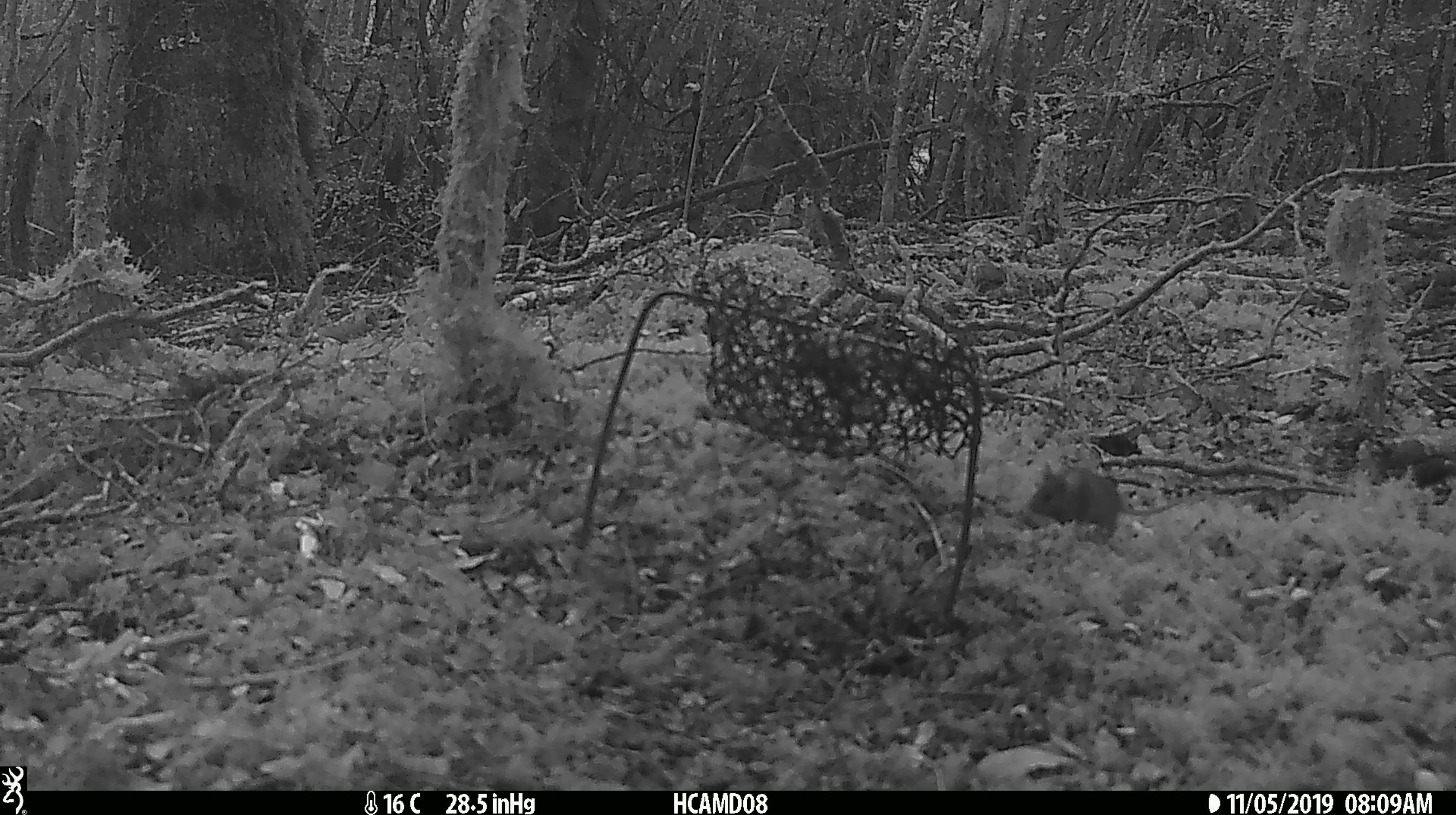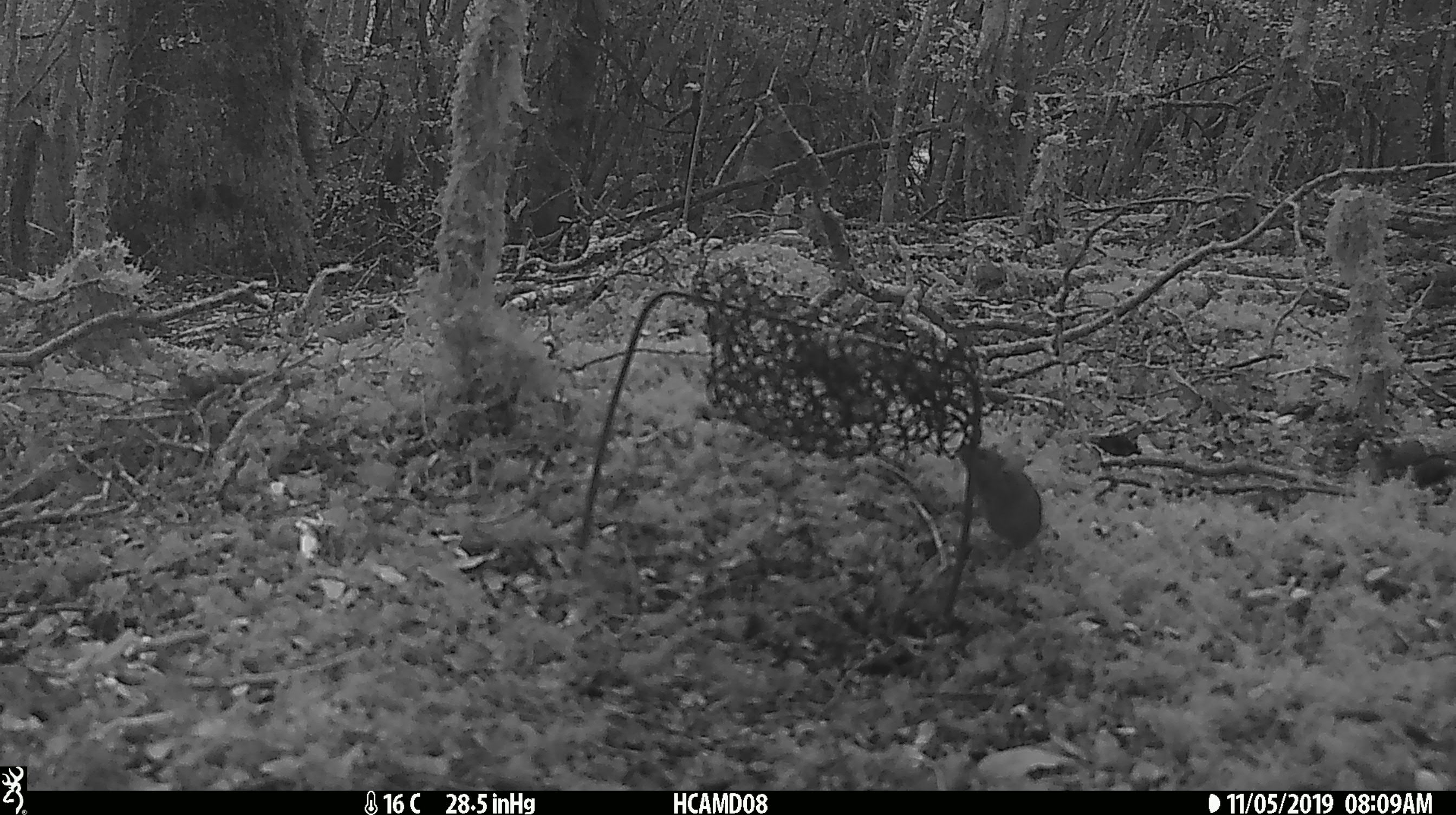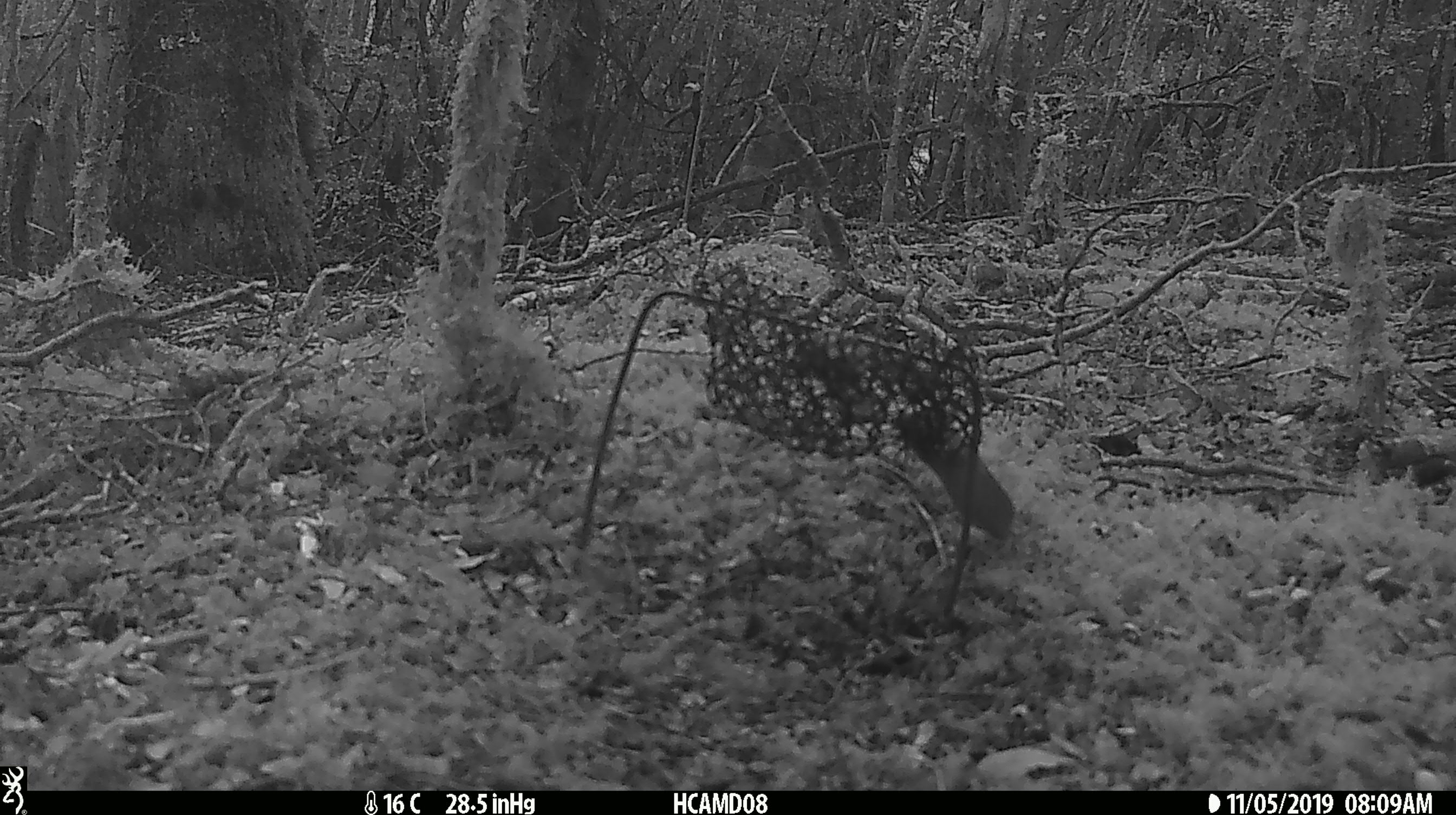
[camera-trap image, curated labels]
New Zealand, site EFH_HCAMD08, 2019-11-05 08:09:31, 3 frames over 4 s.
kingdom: Animalia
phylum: Chordata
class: Mammalia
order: Rodentia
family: Muridae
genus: Mus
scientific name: Mus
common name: mouse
Mouse (Mus).